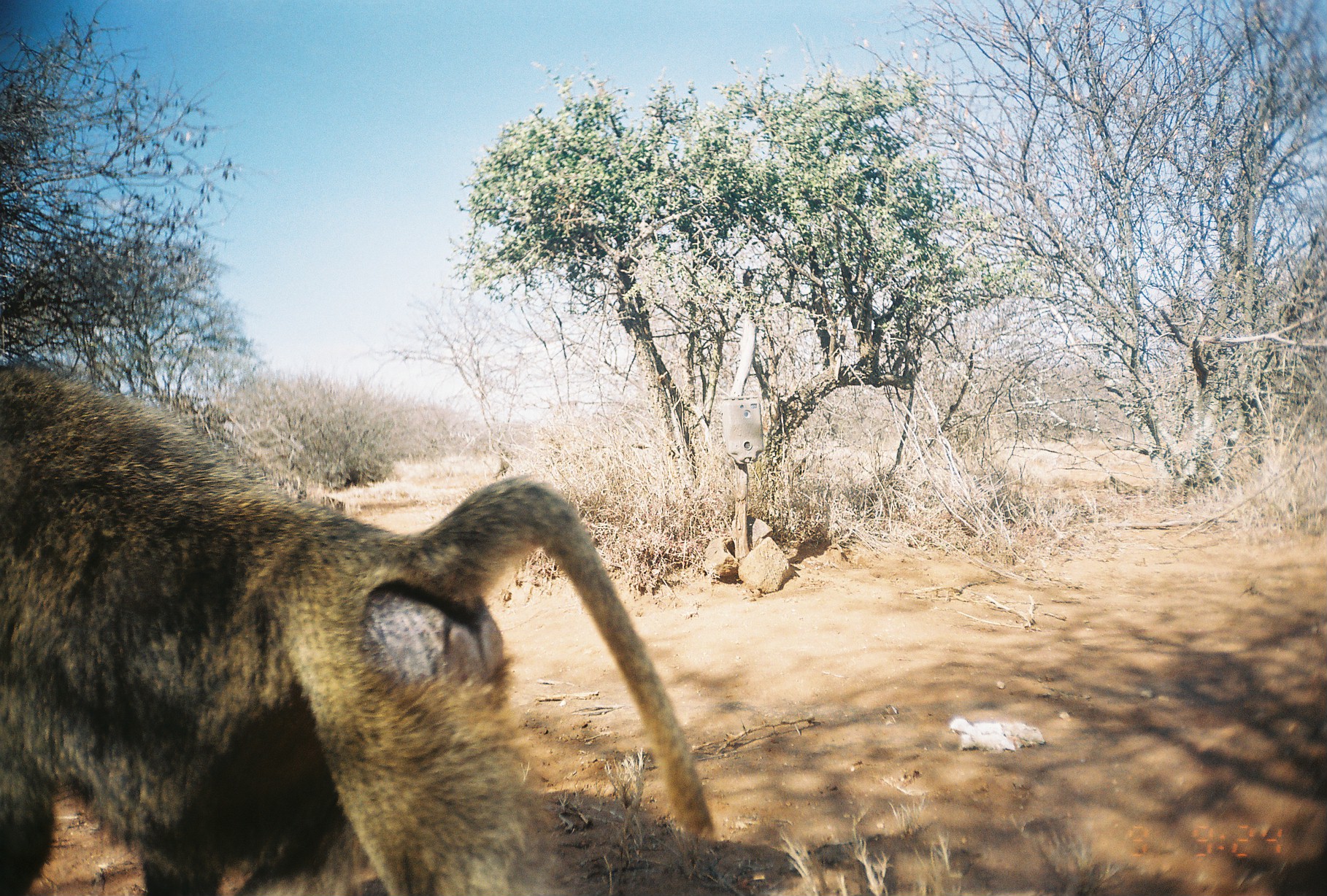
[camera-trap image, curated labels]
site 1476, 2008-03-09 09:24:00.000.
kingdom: Animalia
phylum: Chordata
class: Mammalia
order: Primates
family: Cercopithecidae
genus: Papio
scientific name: Papio anubis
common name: olive baboon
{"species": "Papio anubis (olive baboon)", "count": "1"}